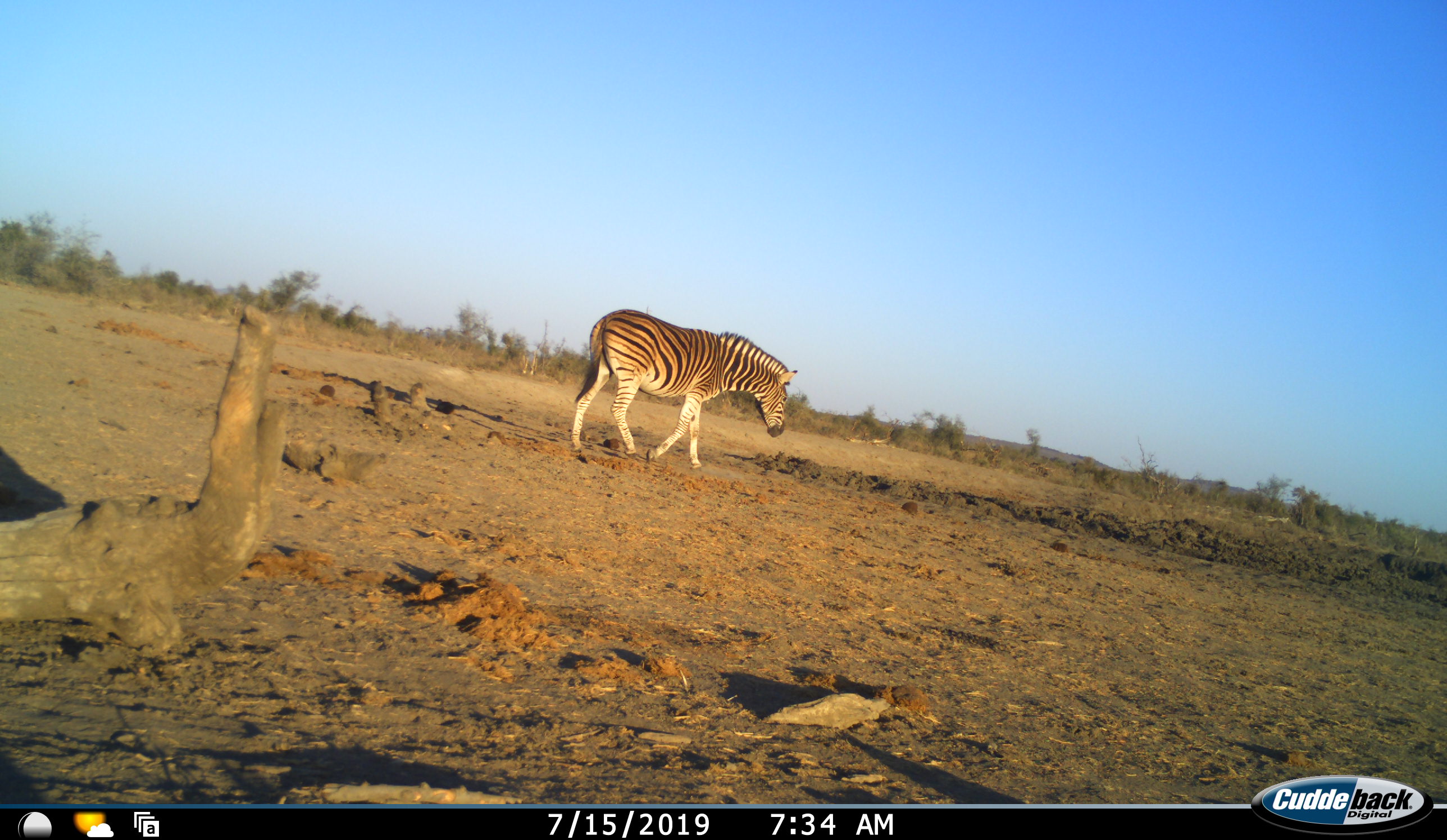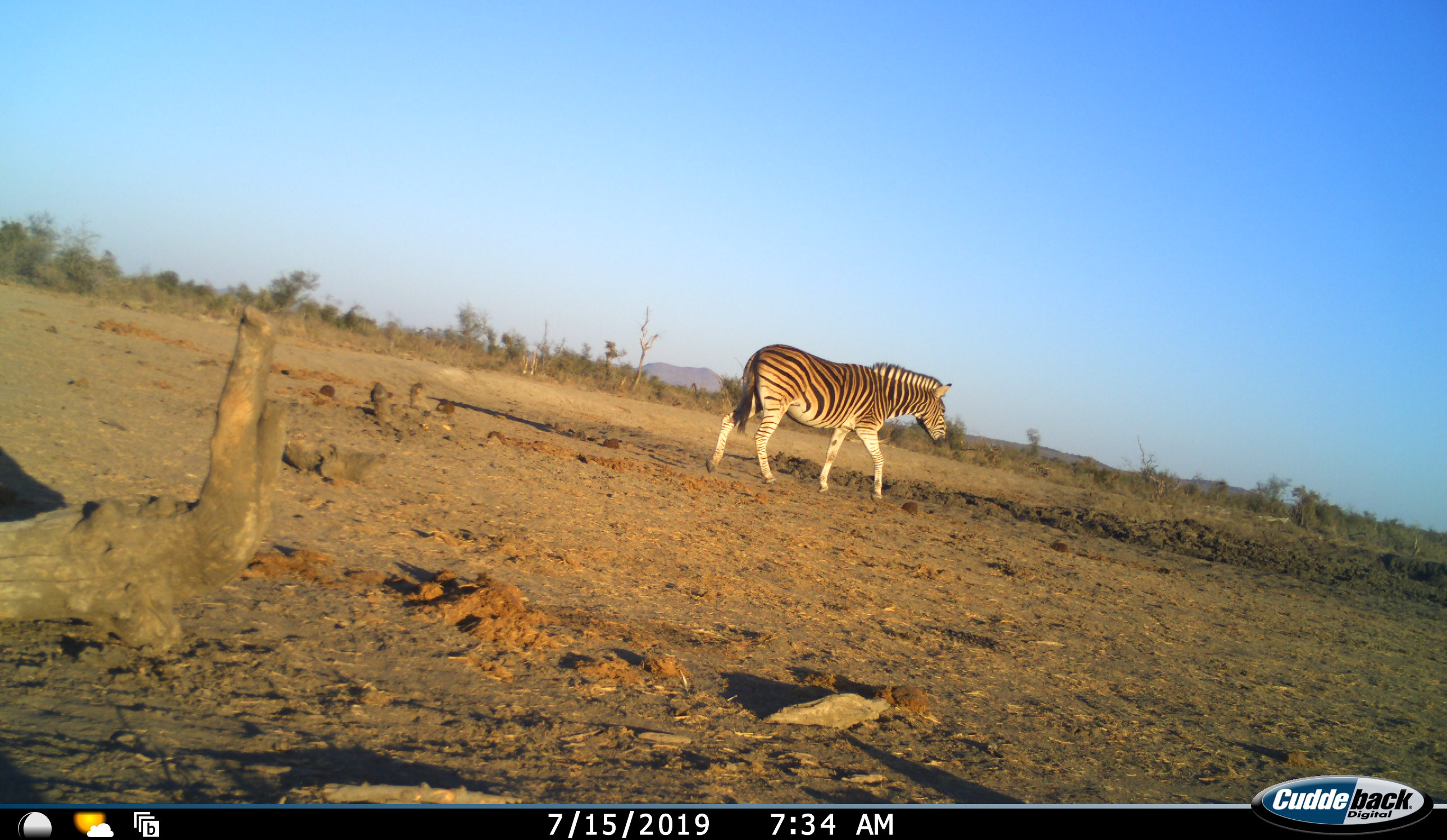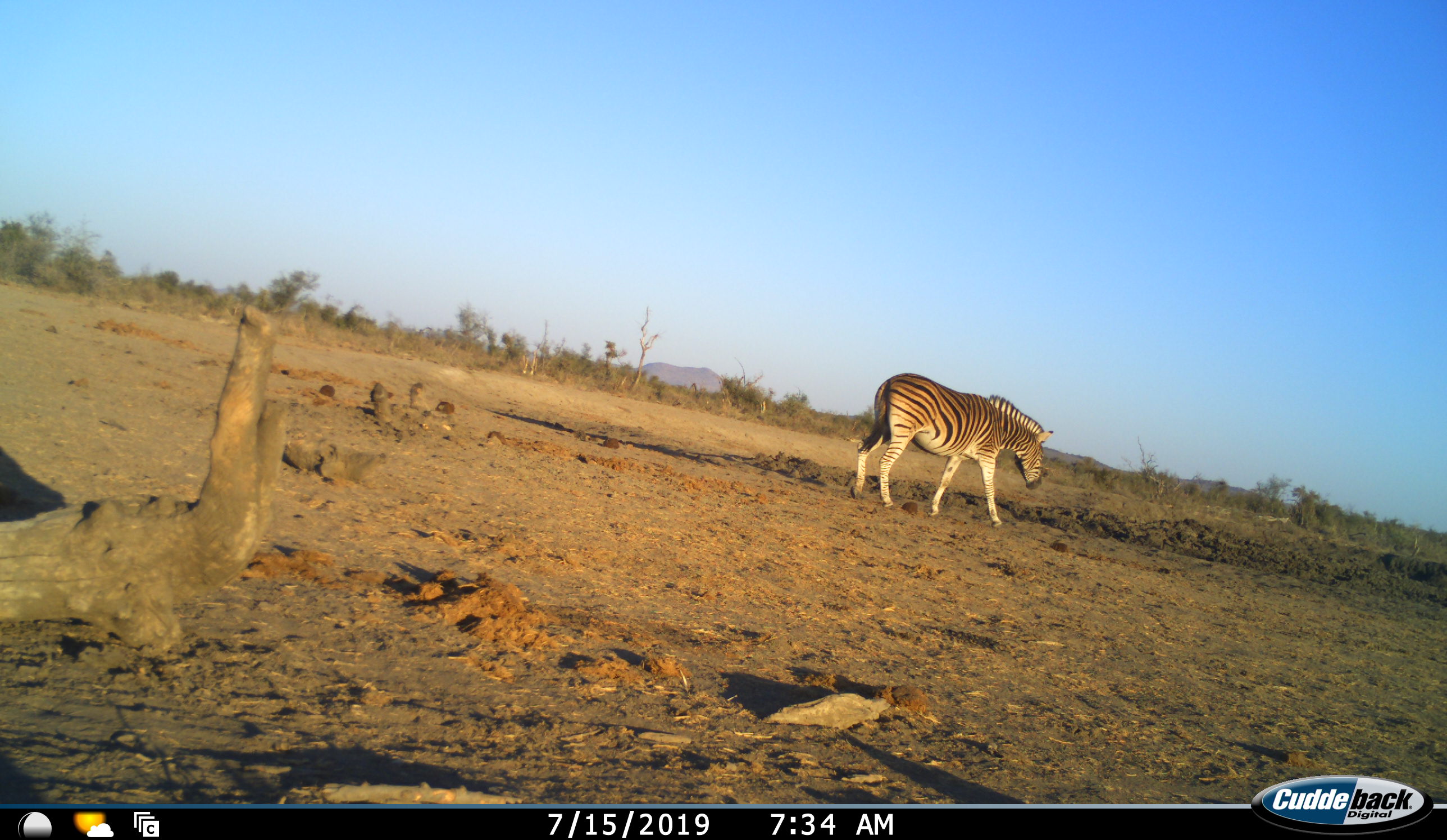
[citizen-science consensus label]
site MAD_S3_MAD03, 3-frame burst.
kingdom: Animalia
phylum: Chordata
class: Mammalia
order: Perissodactyla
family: Equidae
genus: Equus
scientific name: Equus quagga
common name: plains zebra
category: zebraplains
Zebraplains (plains zebra) (Equus quagga), count 1. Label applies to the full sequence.